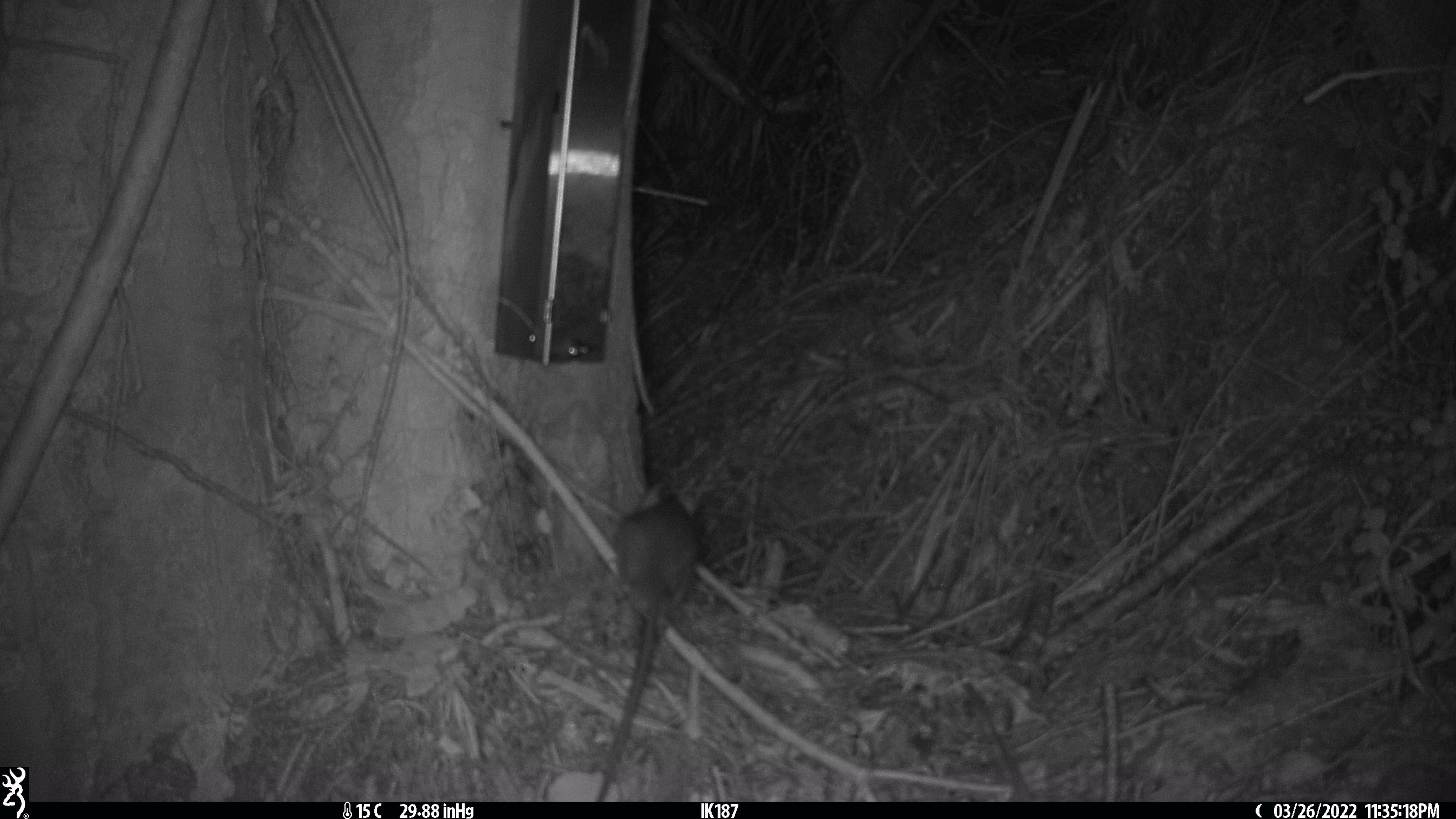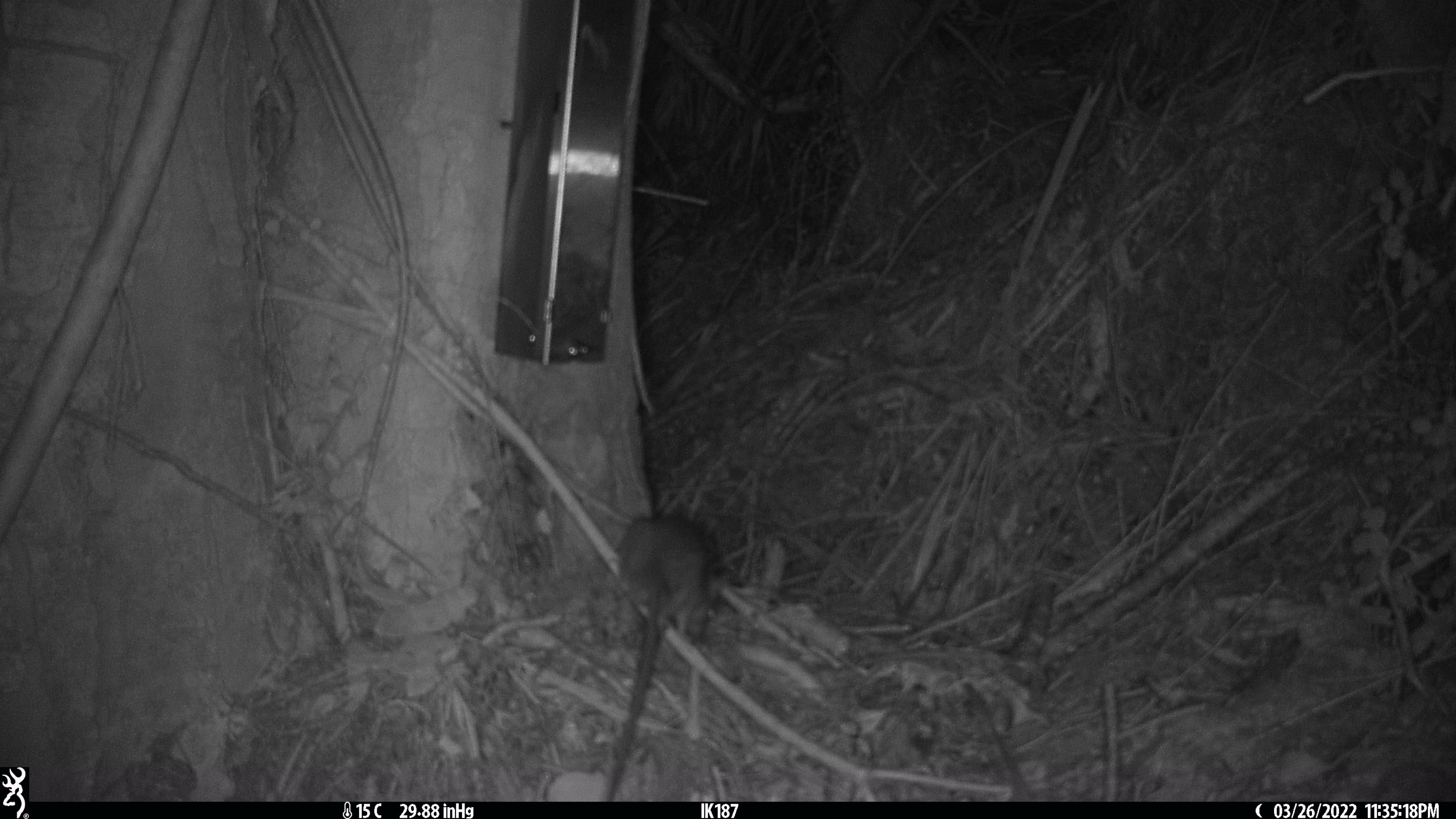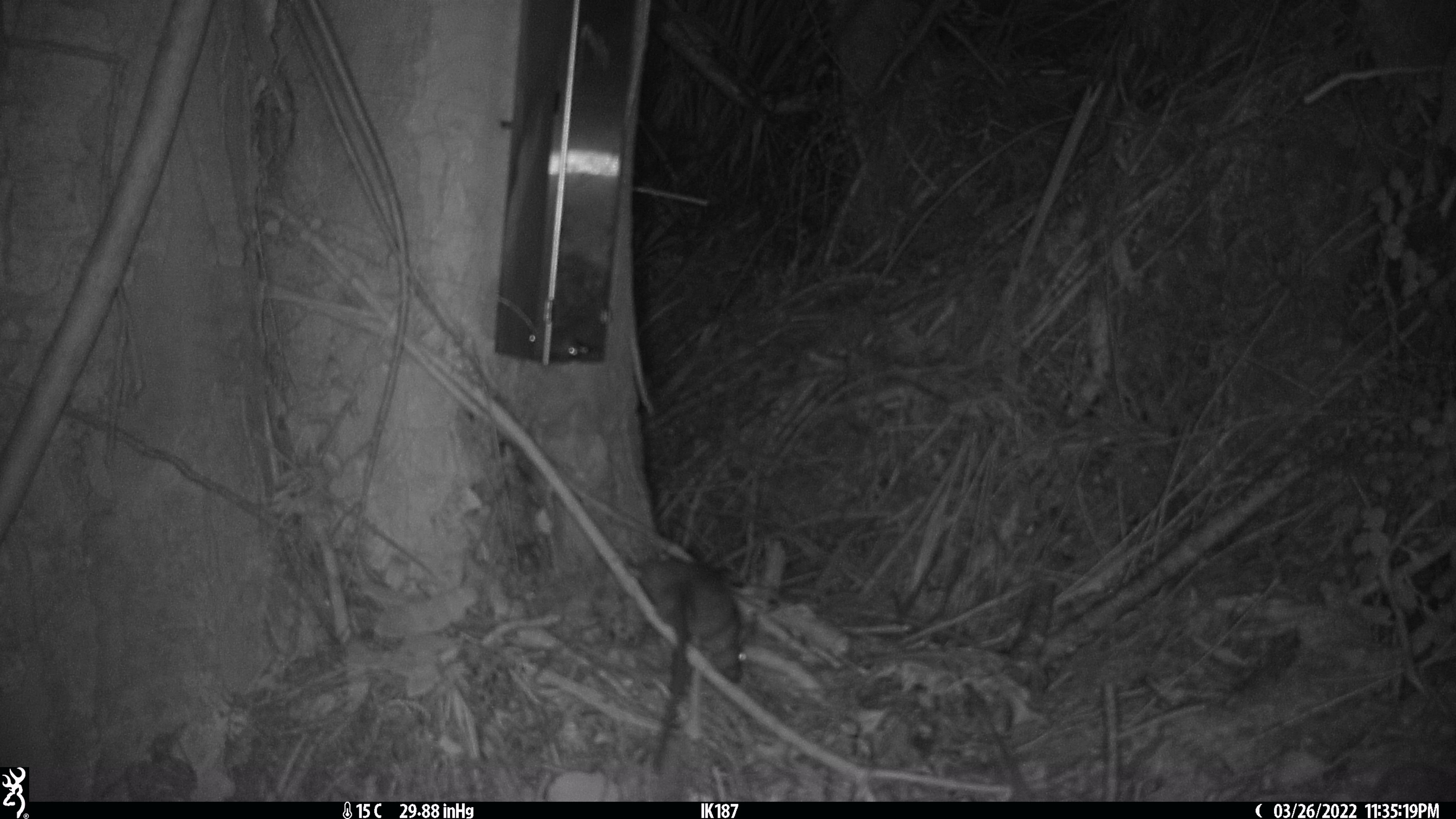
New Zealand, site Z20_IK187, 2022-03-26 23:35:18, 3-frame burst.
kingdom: Animalia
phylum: Chordata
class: Mammalia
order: Rodentia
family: Muridae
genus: Rattus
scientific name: Rattus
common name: rat